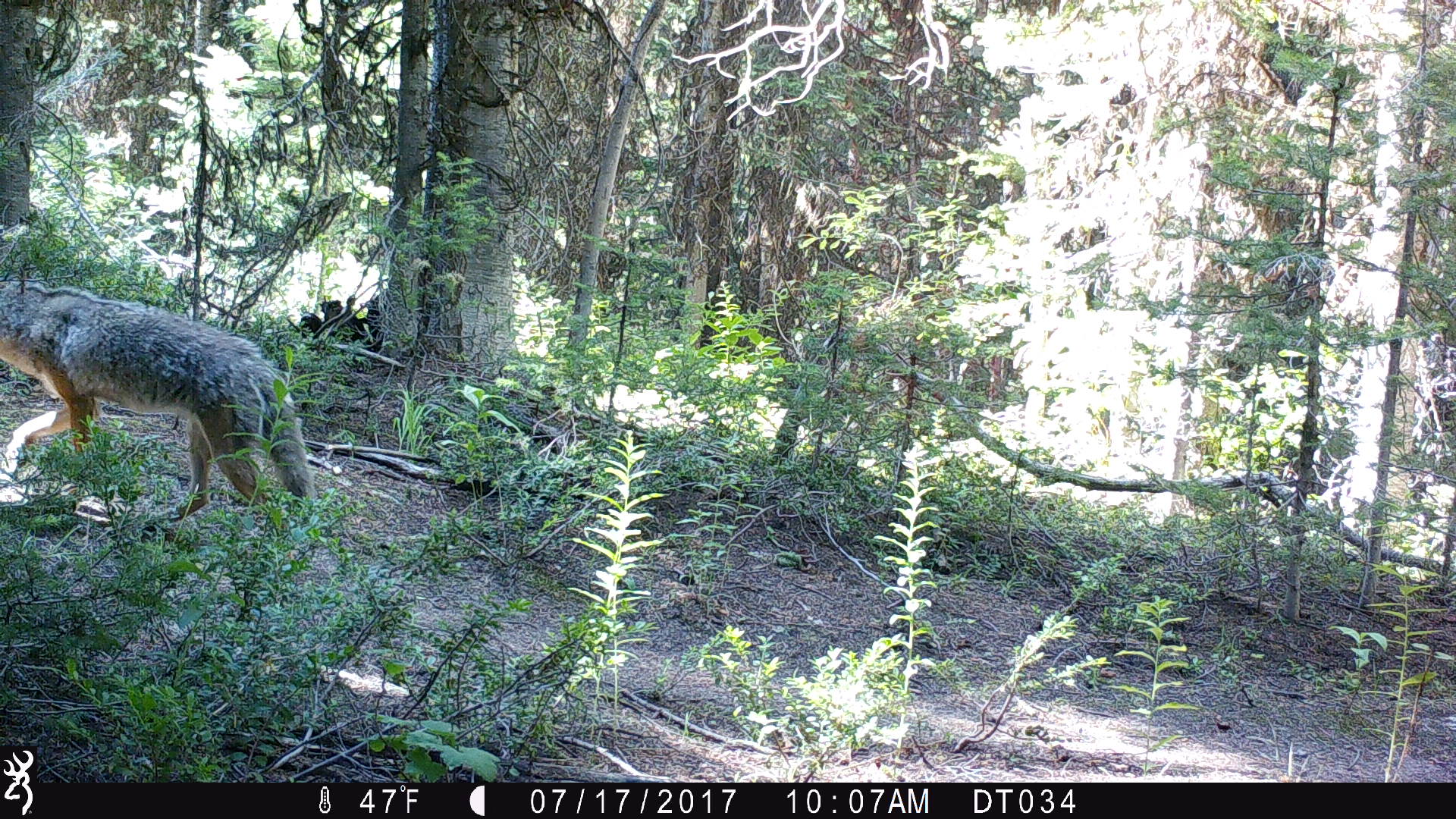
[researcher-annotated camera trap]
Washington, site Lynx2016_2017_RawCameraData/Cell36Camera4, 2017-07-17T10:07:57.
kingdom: Animalia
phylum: Chordata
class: Mammalia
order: Carnivora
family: Canidae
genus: Canis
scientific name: Canis latrans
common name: coyote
Canis latrans (coyote). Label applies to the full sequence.